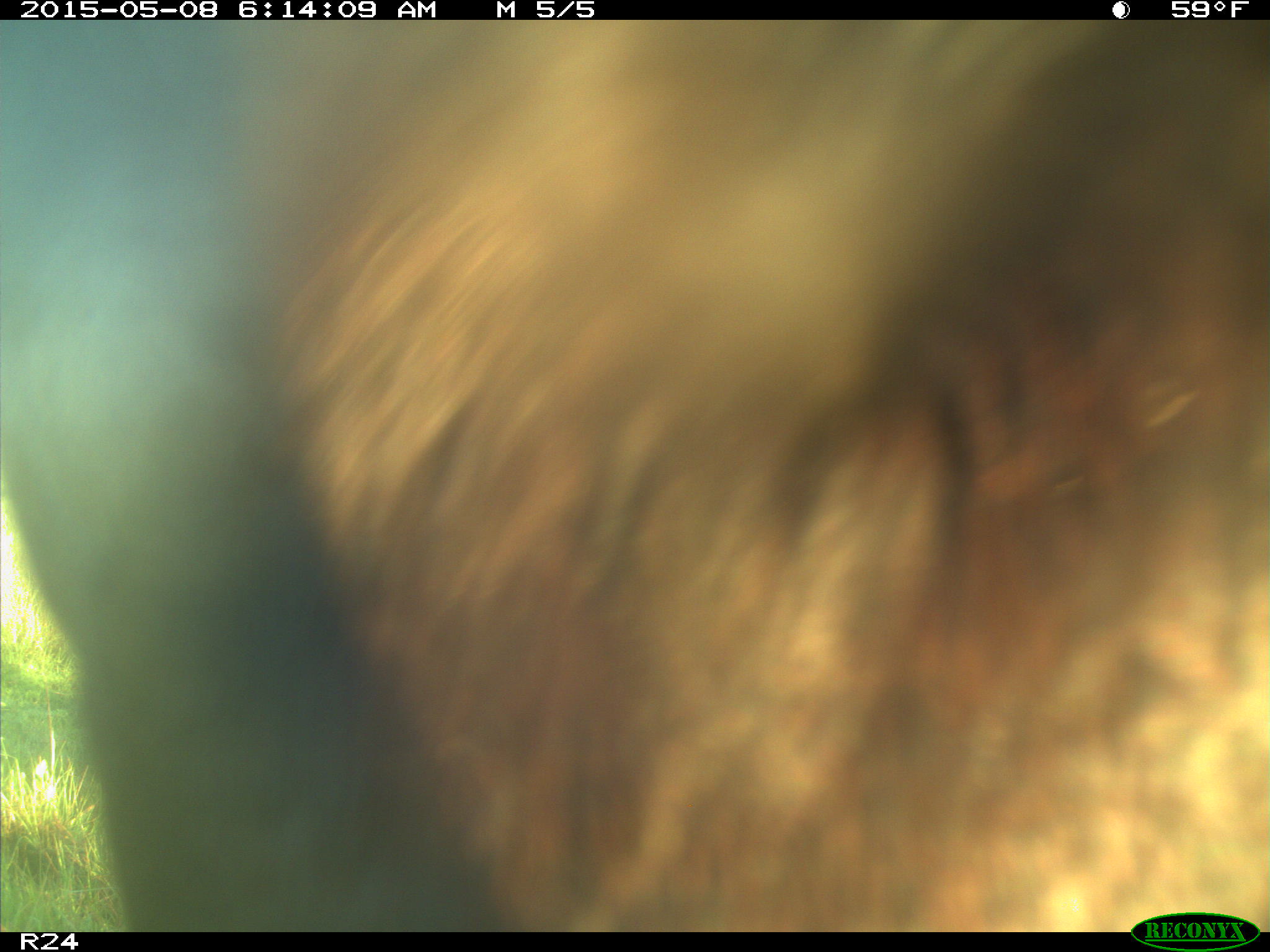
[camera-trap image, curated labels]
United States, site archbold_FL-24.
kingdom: Animalia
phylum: Chordata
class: Mammalia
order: Artiodactyla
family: Bovidae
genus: Bos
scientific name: Bos taurus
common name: domestic cow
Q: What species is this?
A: Bos taurus (domestic cow).